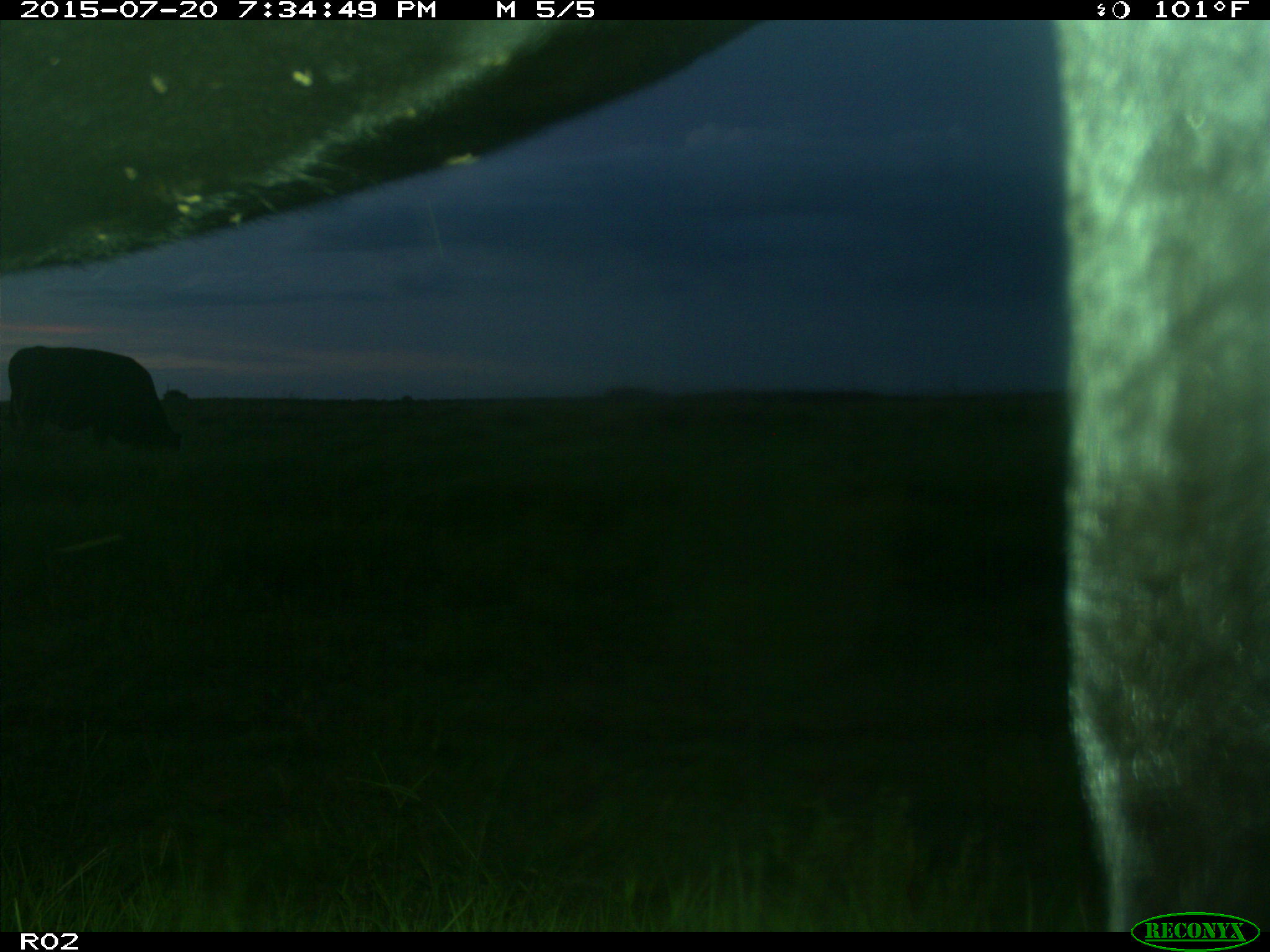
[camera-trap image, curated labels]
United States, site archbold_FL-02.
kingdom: Animalia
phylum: Chordata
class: Mammalia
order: Artiodactyla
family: Bovidae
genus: Bos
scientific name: Bos taurus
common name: domestic cow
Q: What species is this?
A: Bos taurus (domestic cow).